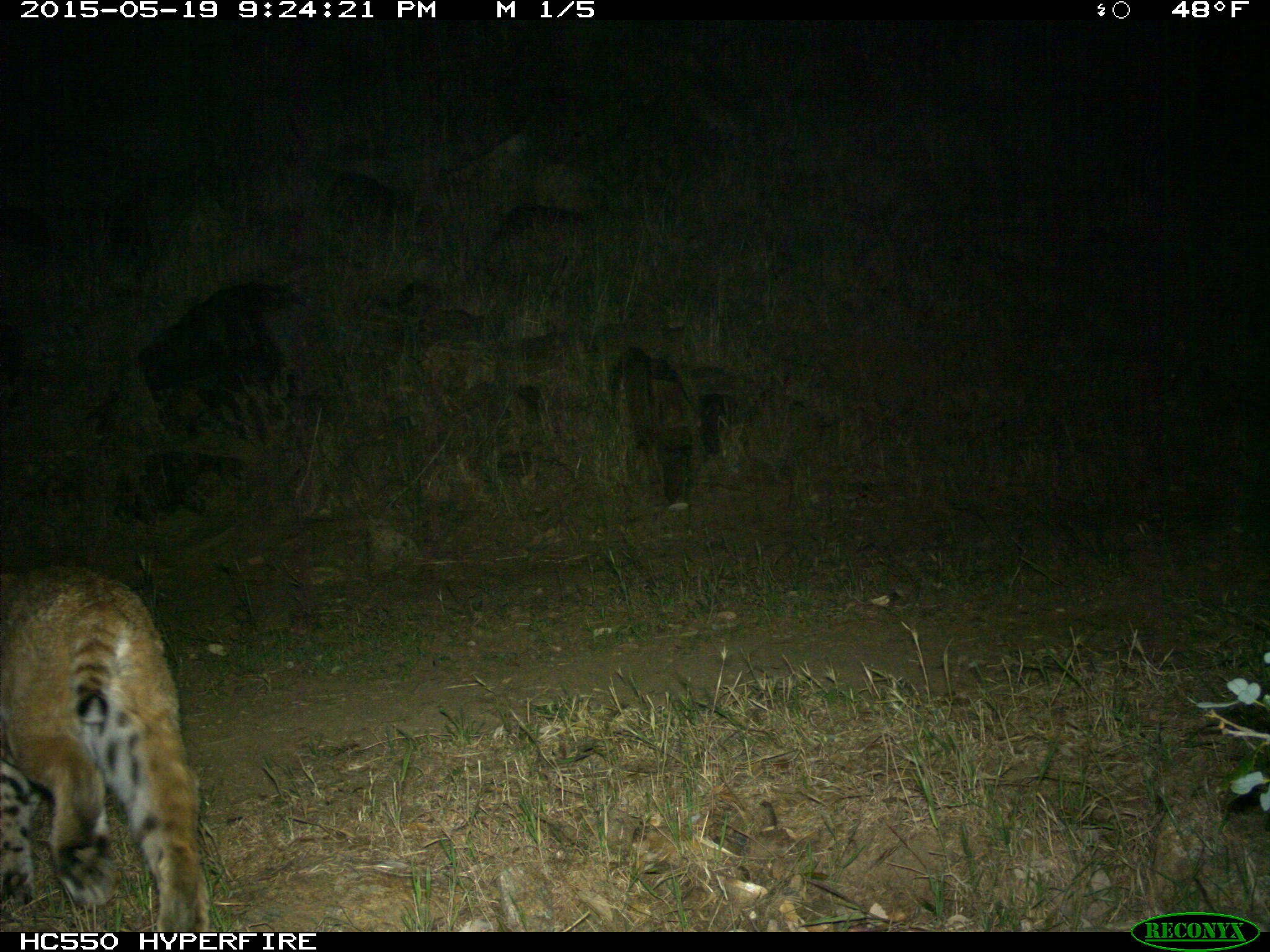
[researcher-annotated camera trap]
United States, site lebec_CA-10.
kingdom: Animalia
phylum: Chordata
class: Mammalia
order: Carnivora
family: Felidae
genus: Lynx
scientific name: Lynx rufus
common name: bobcat